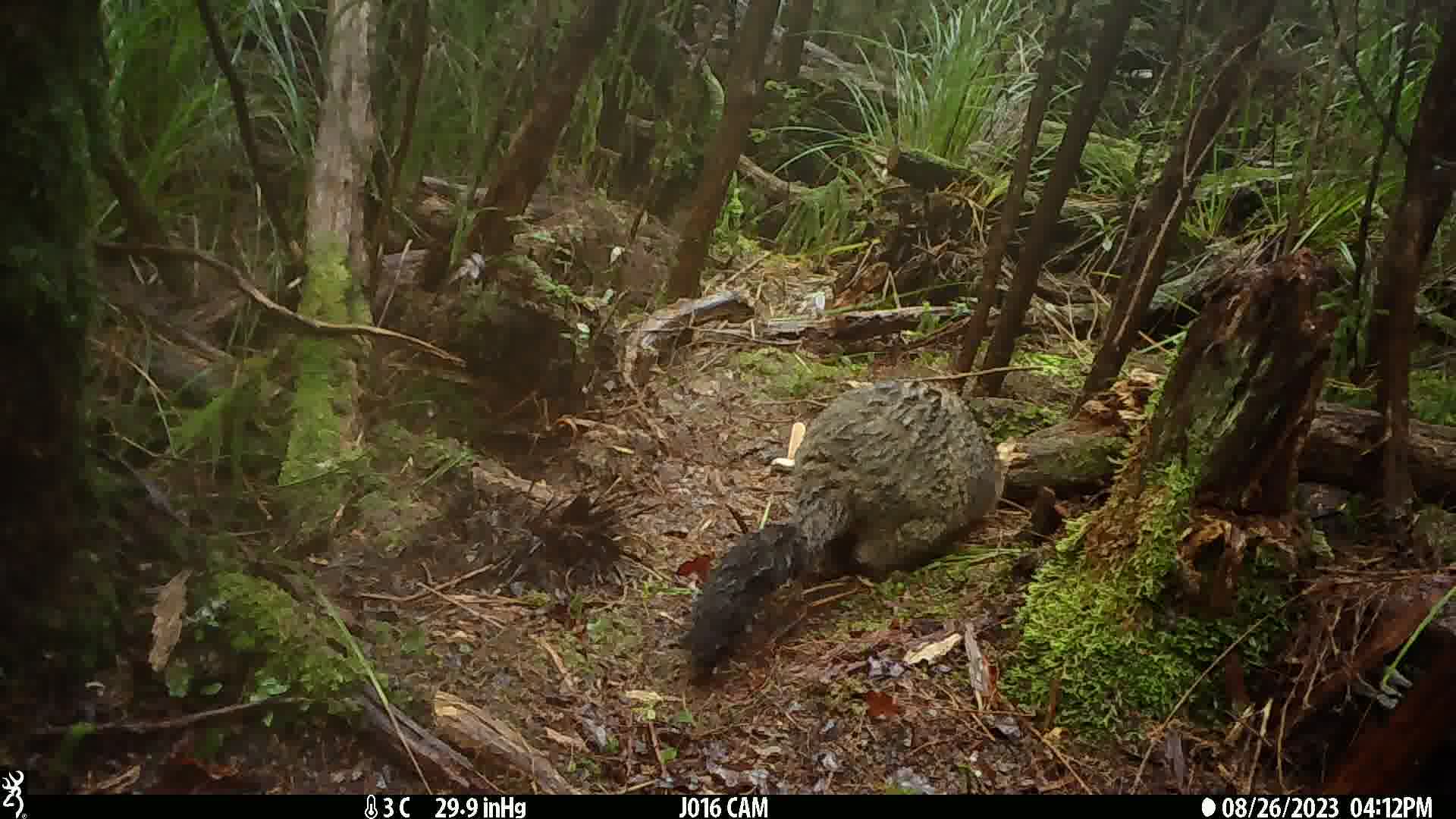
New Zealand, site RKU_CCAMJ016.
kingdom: Animalia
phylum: Chordata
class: Mammalia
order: Diprotodontia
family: Phalangeridae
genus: Trichosurus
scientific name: Trichosurus vulpecula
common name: common brushtail possum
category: possum